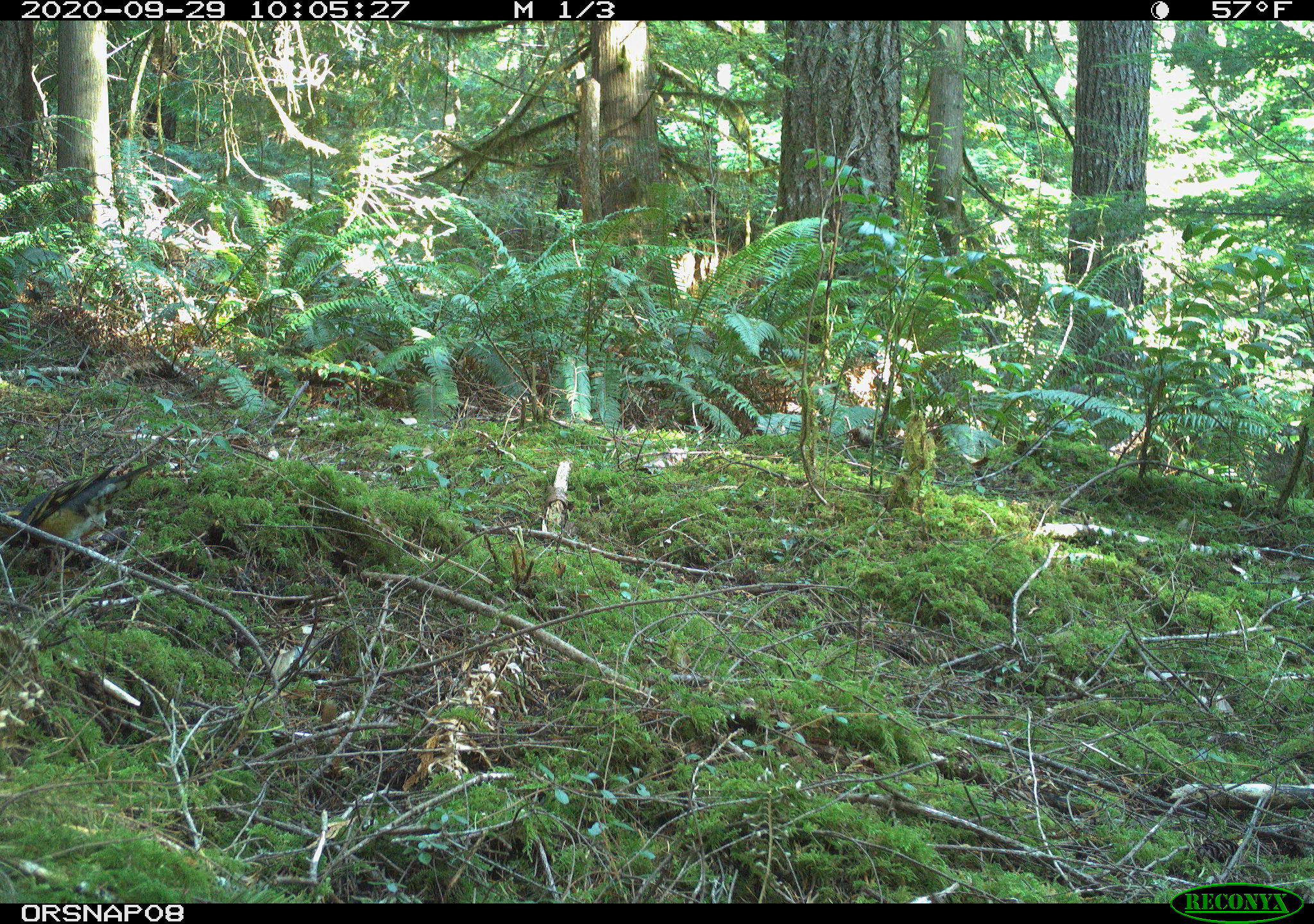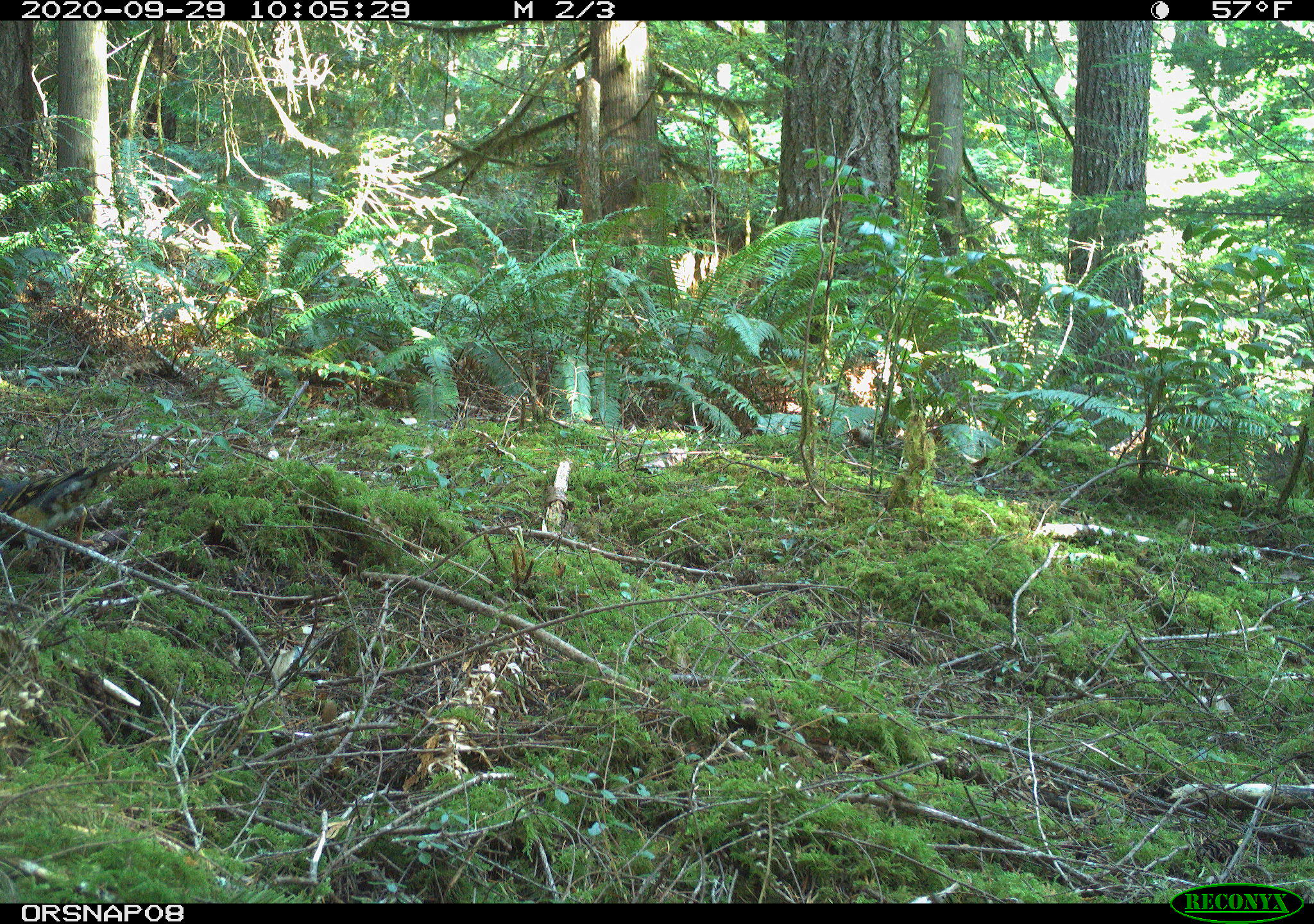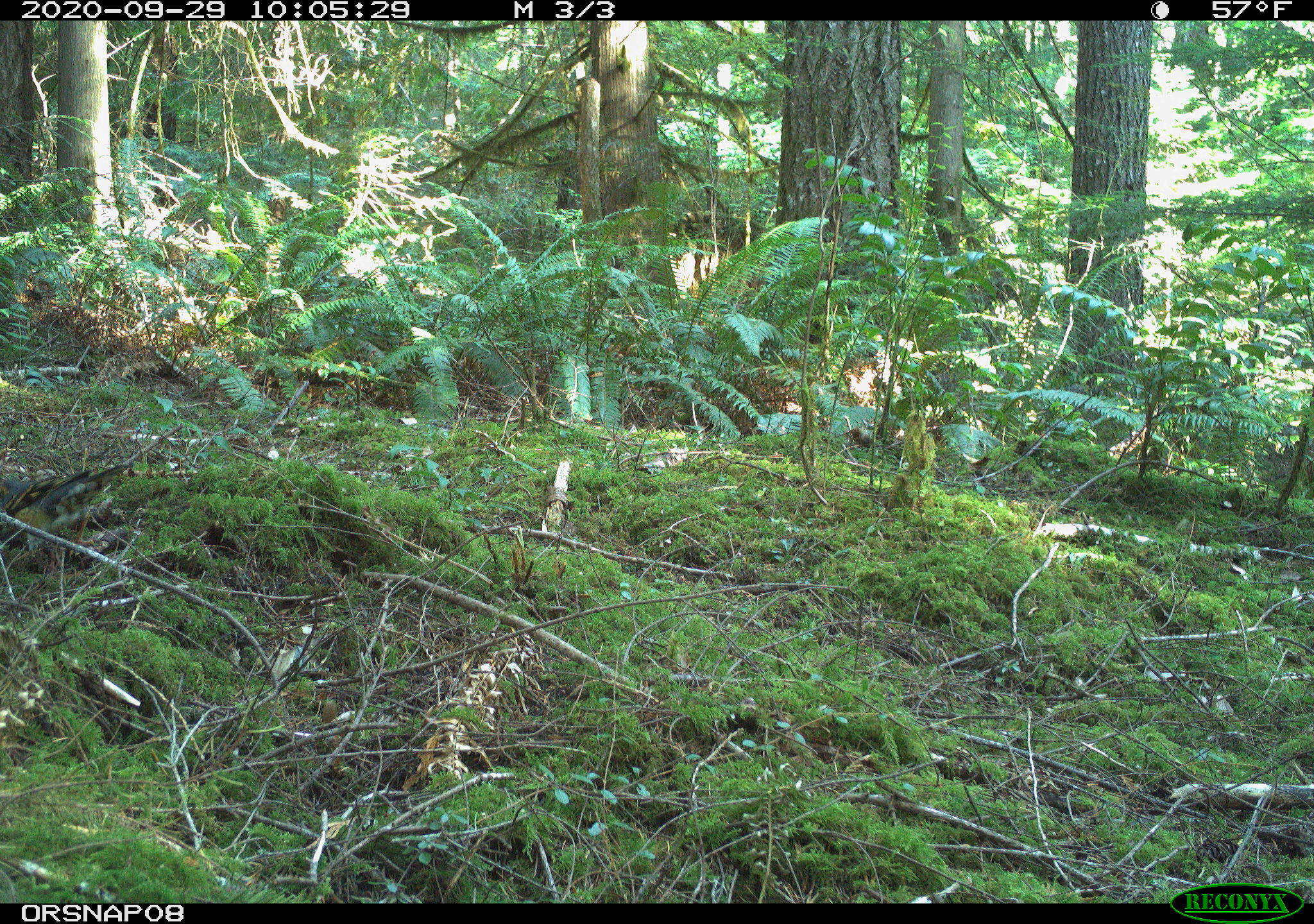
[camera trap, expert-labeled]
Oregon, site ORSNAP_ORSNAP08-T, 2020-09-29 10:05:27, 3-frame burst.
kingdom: Animalia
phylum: Chordata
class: Aves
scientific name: Aves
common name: bird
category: other bird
Other bird (bird) (Aves).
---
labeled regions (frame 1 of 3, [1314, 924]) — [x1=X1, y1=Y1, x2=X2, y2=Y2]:
other bird: [x1=0, y1=455, x2=155, y2=558]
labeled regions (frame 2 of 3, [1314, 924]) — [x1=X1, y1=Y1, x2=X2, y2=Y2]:
other bird: [x1=0, y1=453, x2=115, y2=560]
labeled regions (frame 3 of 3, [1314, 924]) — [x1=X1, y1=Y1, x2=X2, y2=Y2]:
other bird: [x1=0, y1=458, x2=124, y2=573]